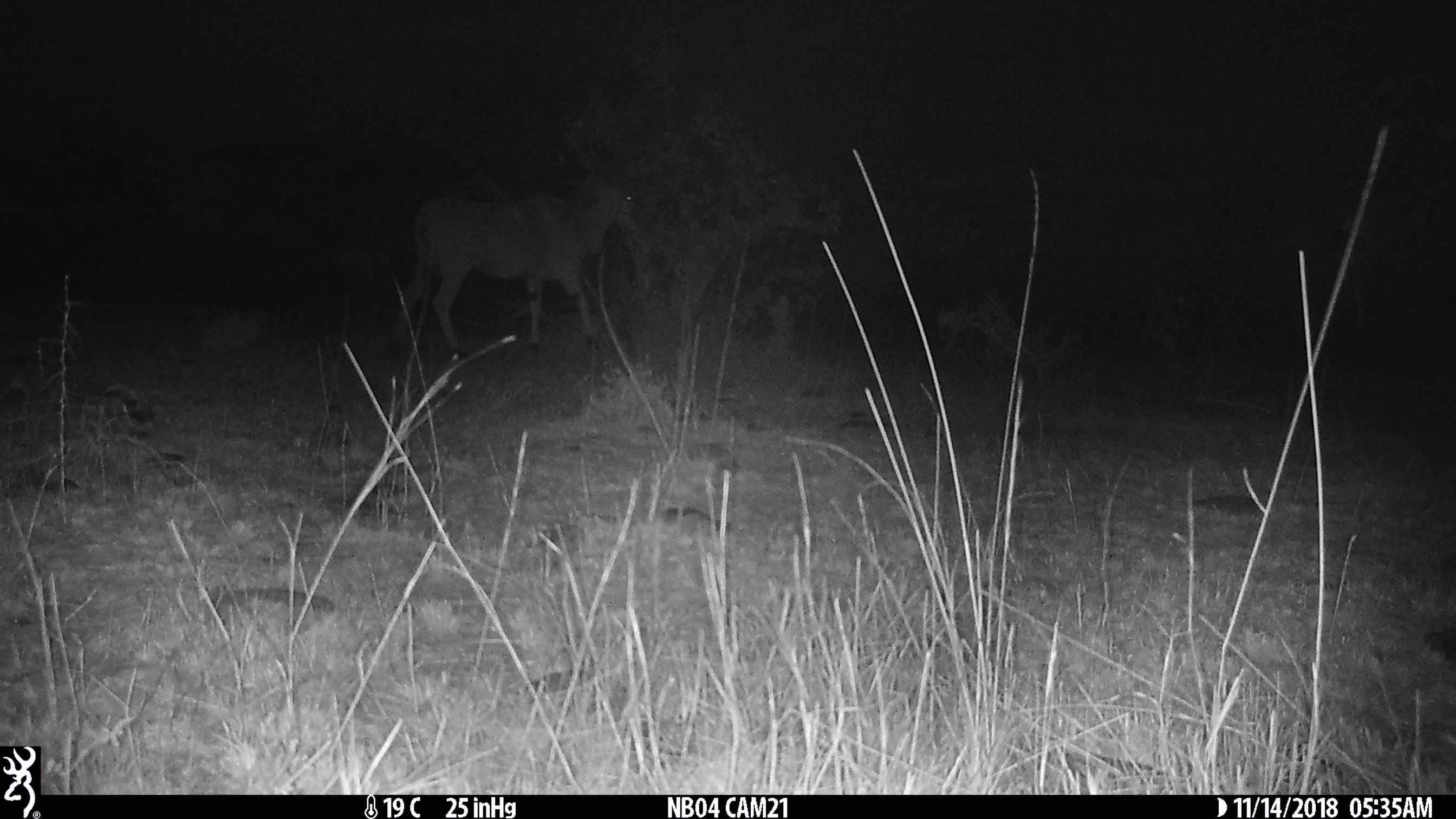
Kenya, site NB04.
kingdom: Animalia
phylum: Chordata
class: Mammalia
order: Artiodactyla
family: Bovidae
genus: Tragelaphus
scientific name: Tragelaphus oryx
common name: eland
Eland (Tragelaphus oryx).